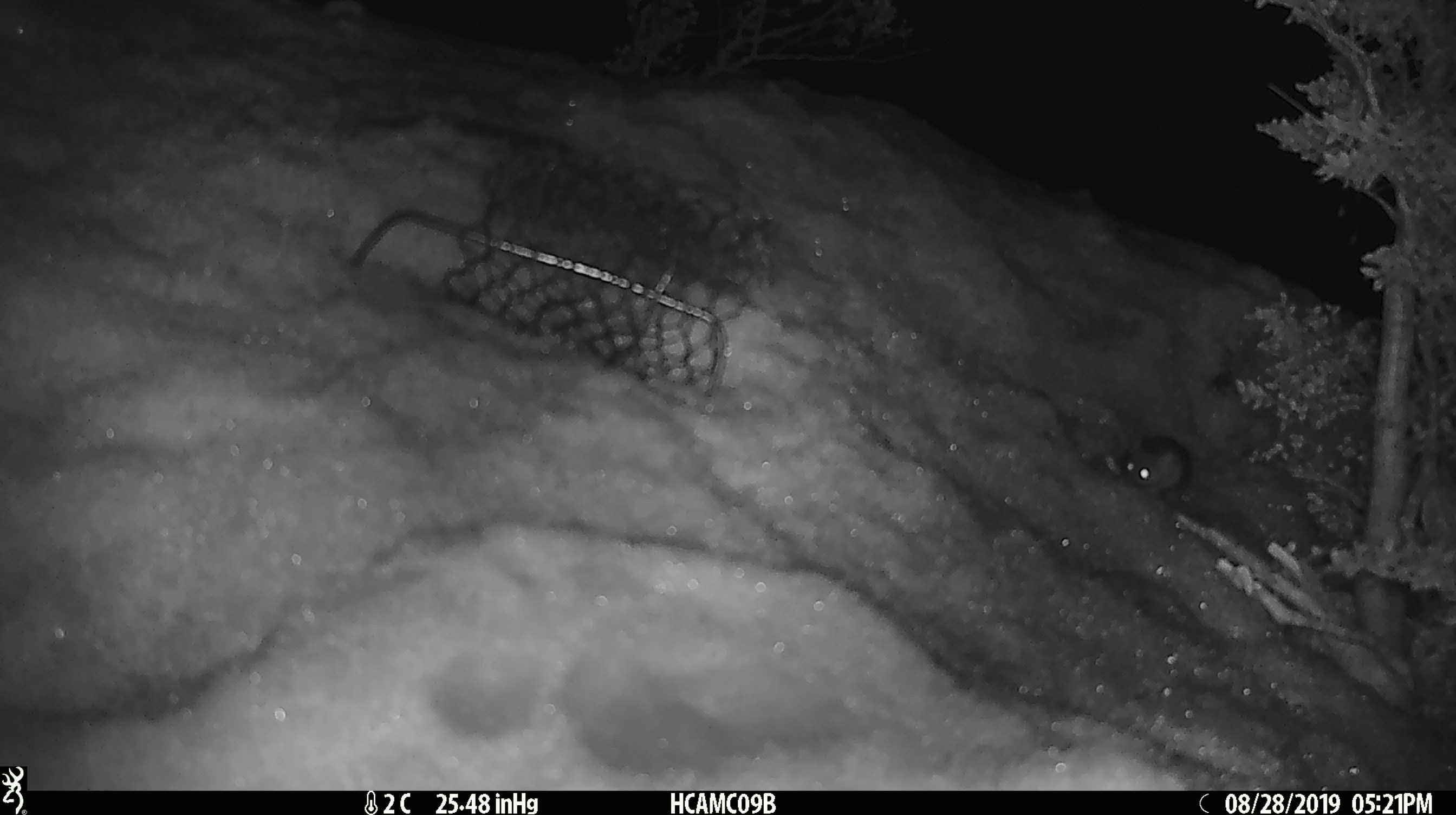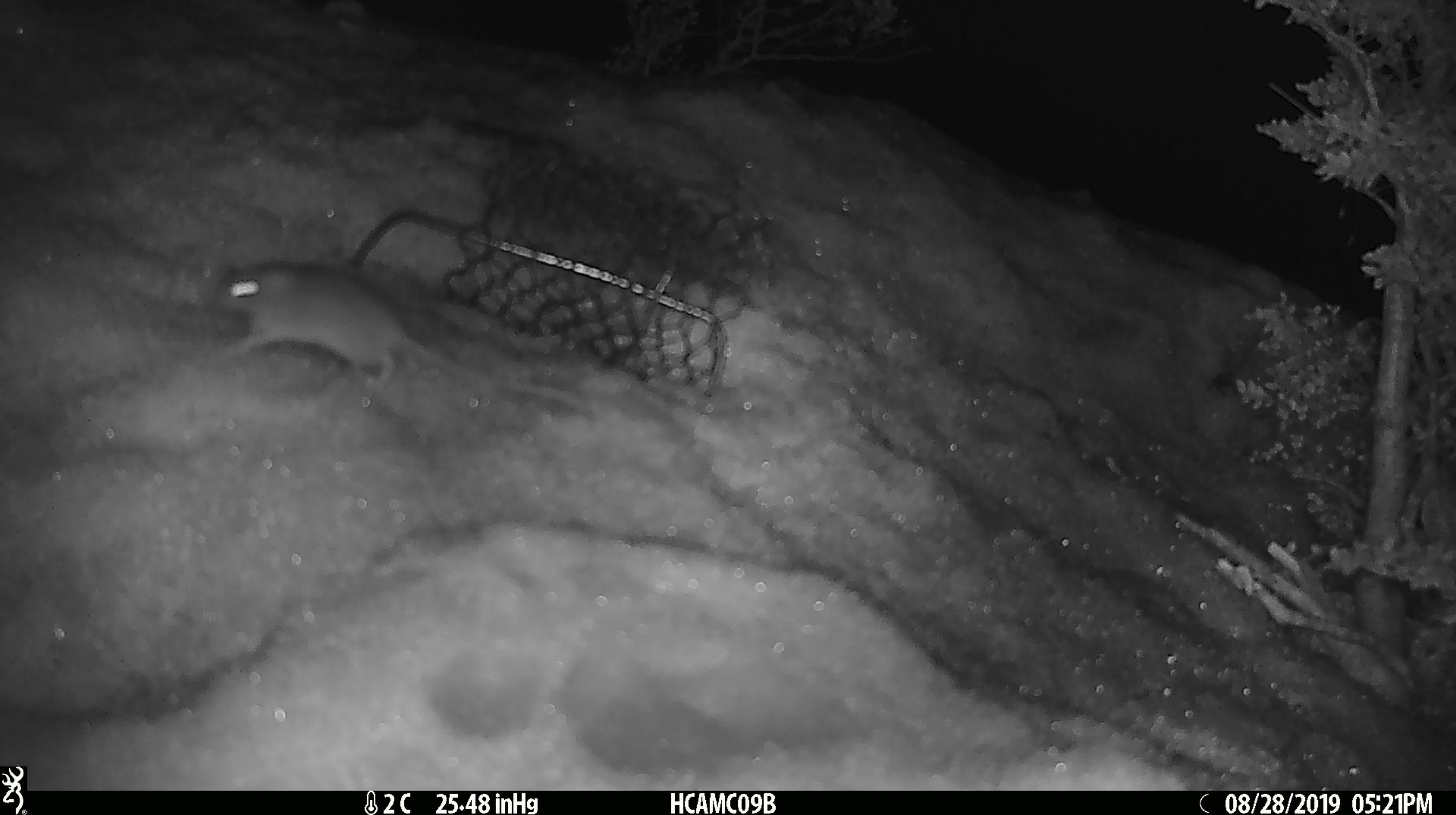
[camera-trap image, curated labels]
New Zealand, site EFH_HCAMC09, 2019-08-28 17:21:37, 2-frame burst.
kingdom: Animalia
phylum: Chordata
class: Mammalia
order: Rodentia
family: Muridae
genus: Mus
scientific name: Mus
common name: mouse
Mouse (Mus).